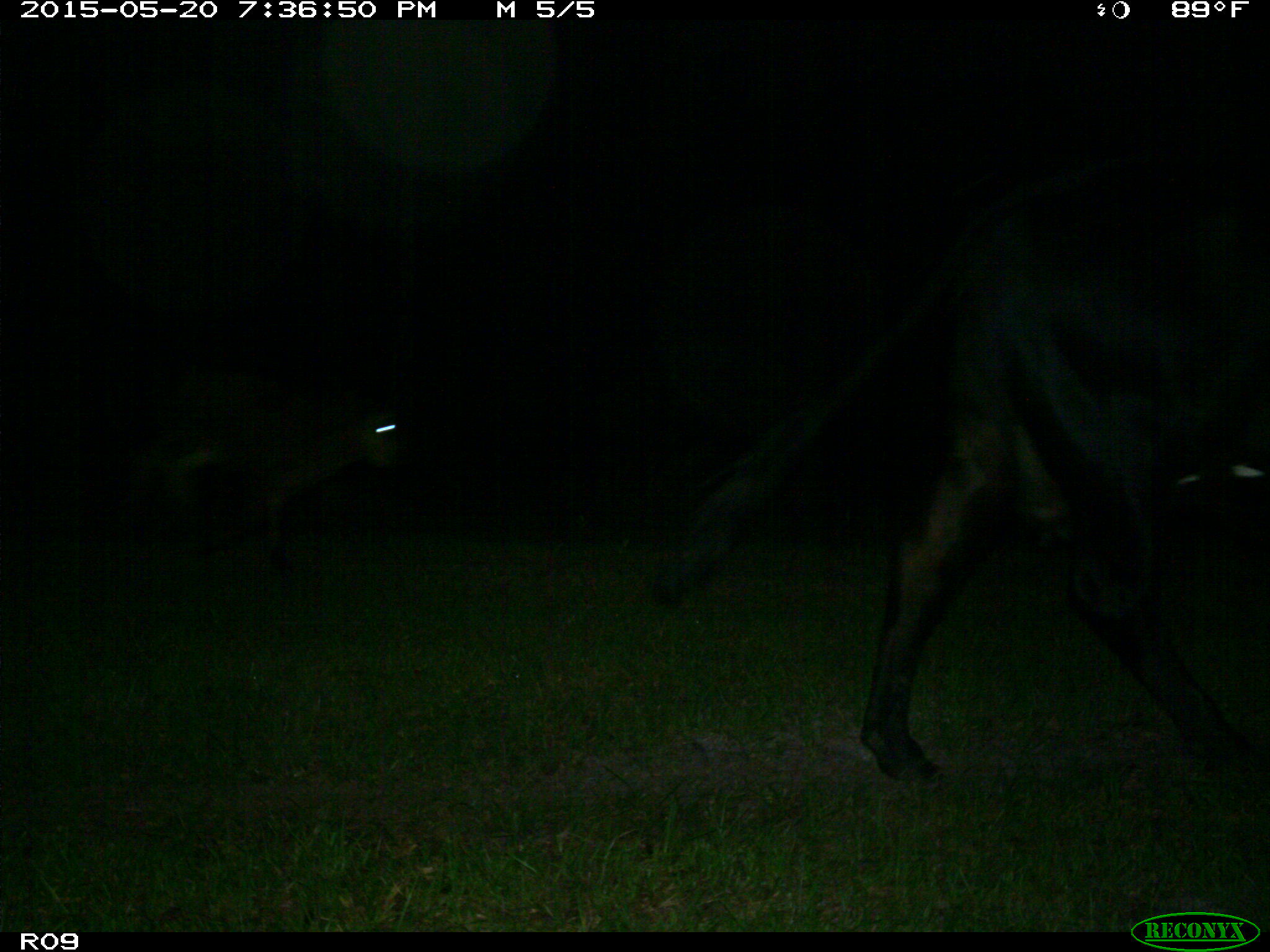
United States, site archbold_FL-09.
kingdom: Animalia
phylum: Chordata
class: Mammalia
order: Artiodactyla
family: Bovidae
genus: Bos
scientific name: Bos taurus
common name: domestic cow